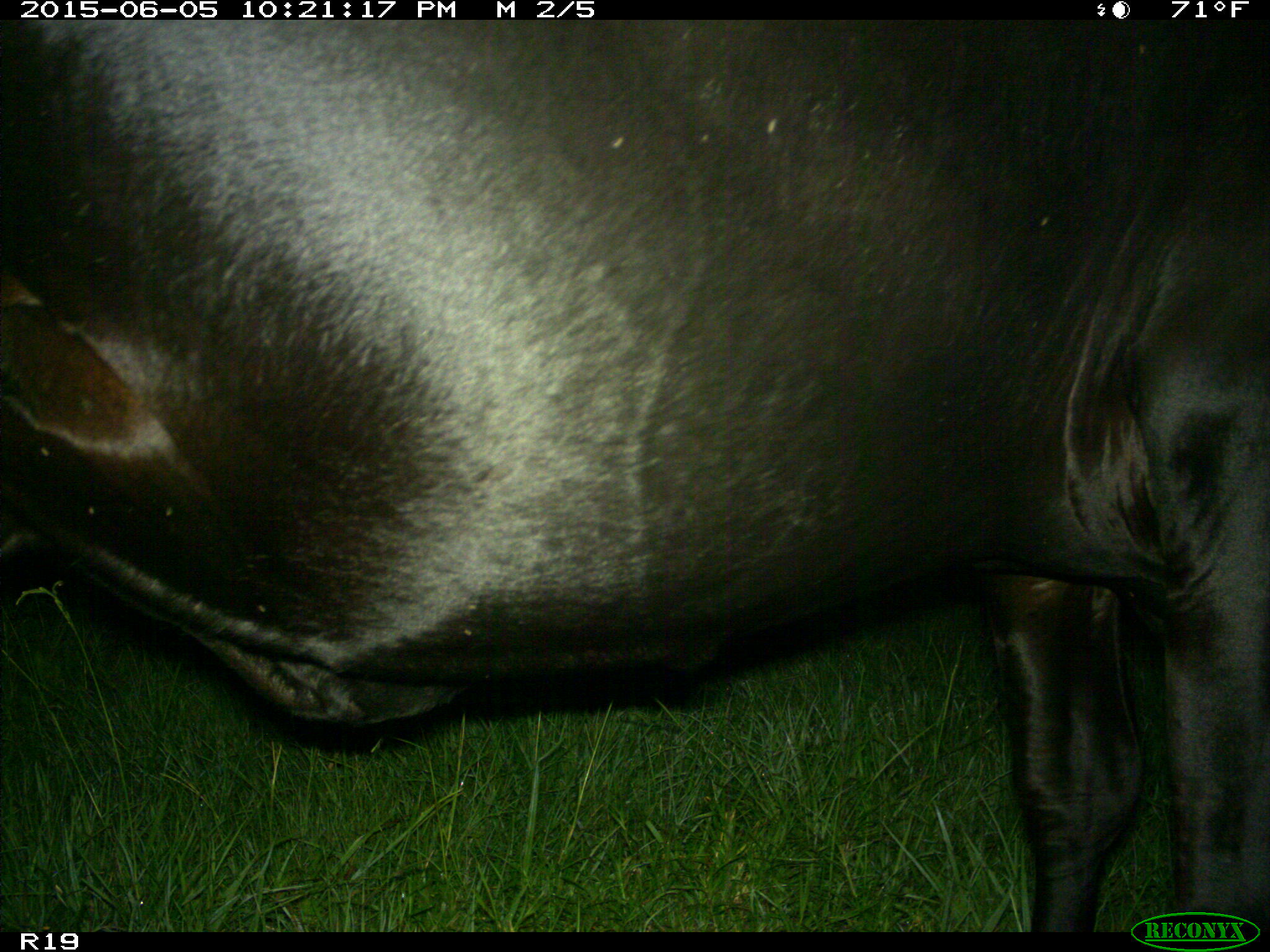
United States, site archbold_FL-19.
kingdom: Animalia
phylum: Chordata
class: Mammalia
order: Artiodactyla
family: Bovidae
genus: Bos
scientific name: Bos taurus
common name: domestic cow